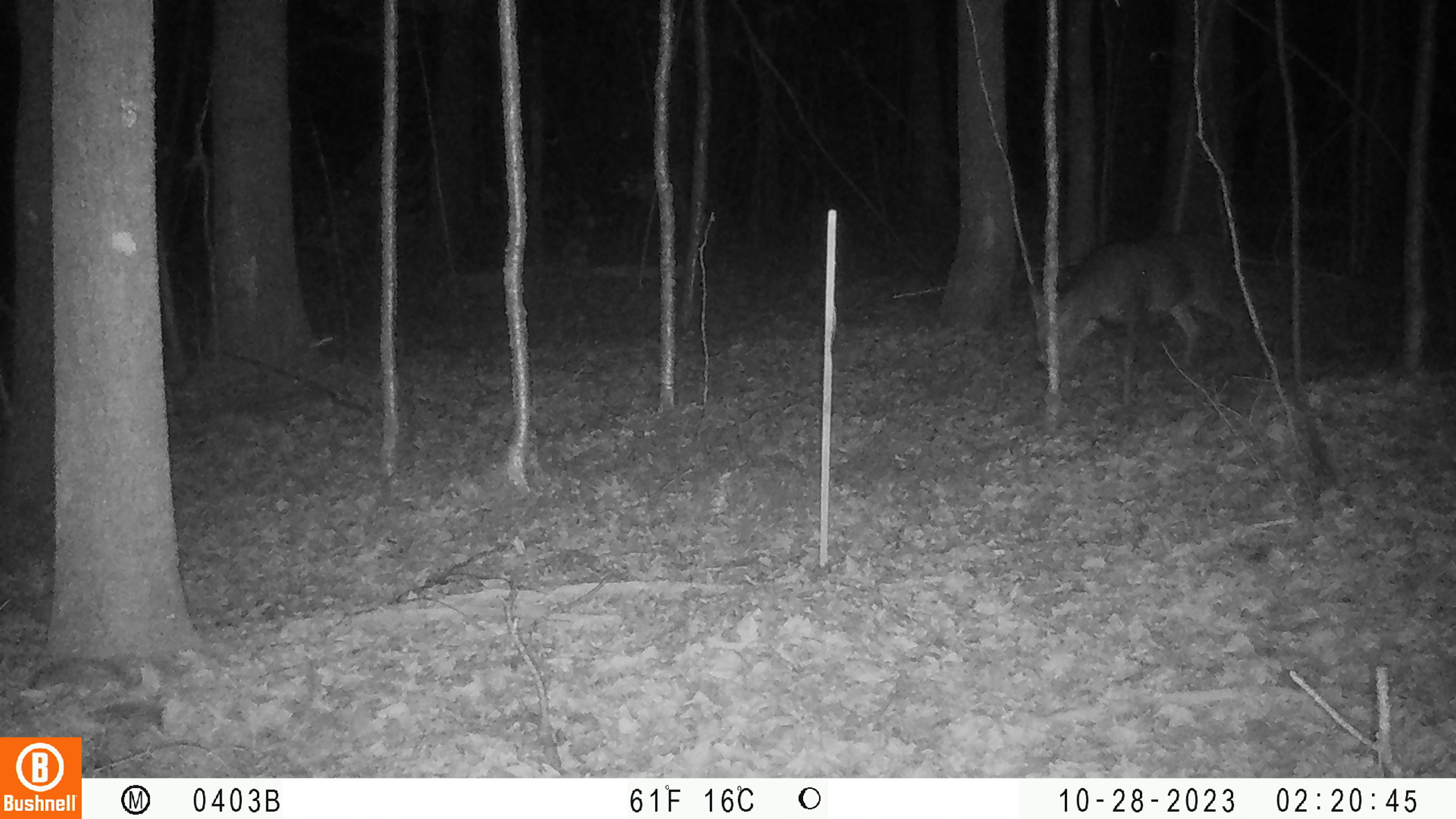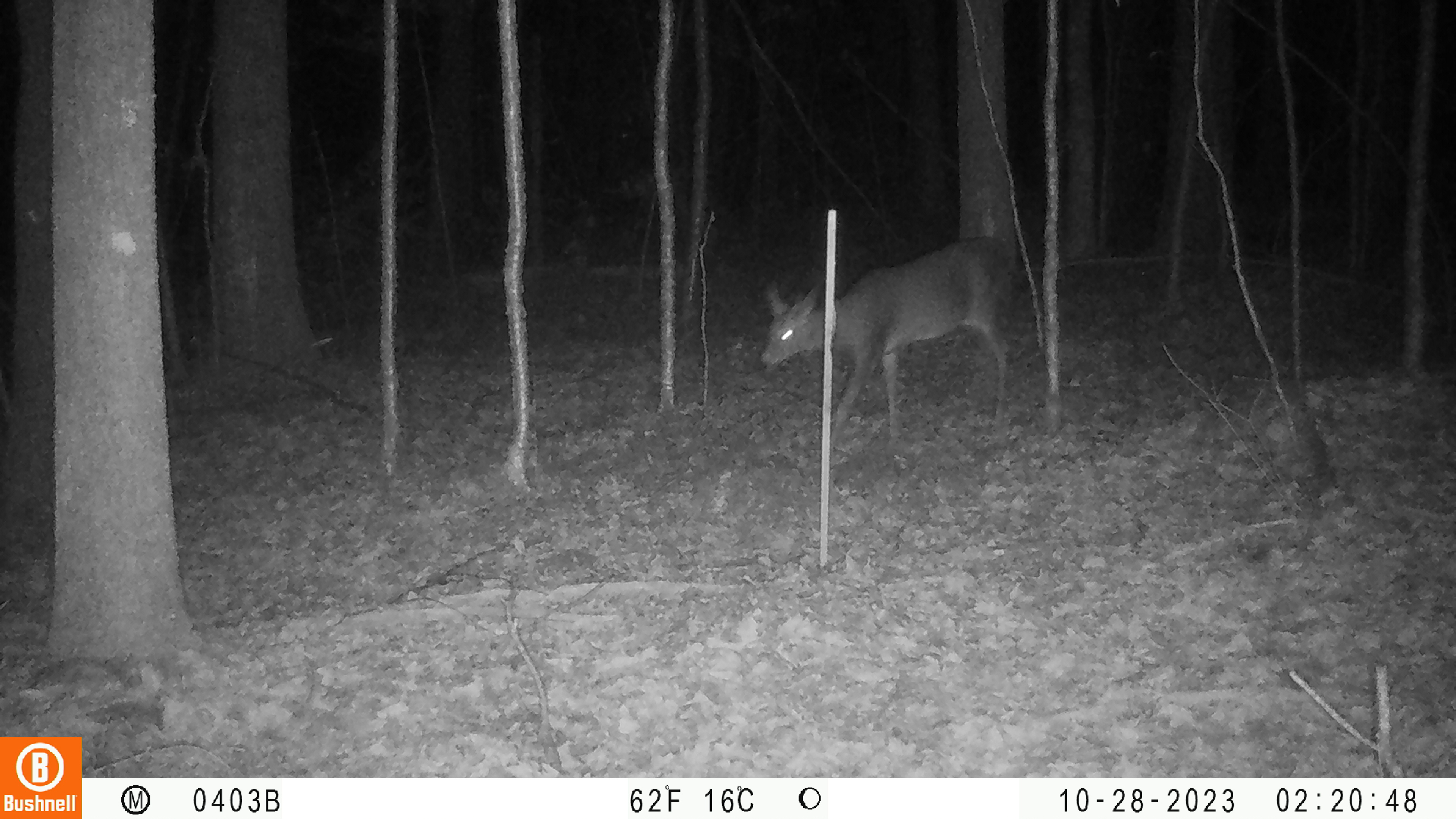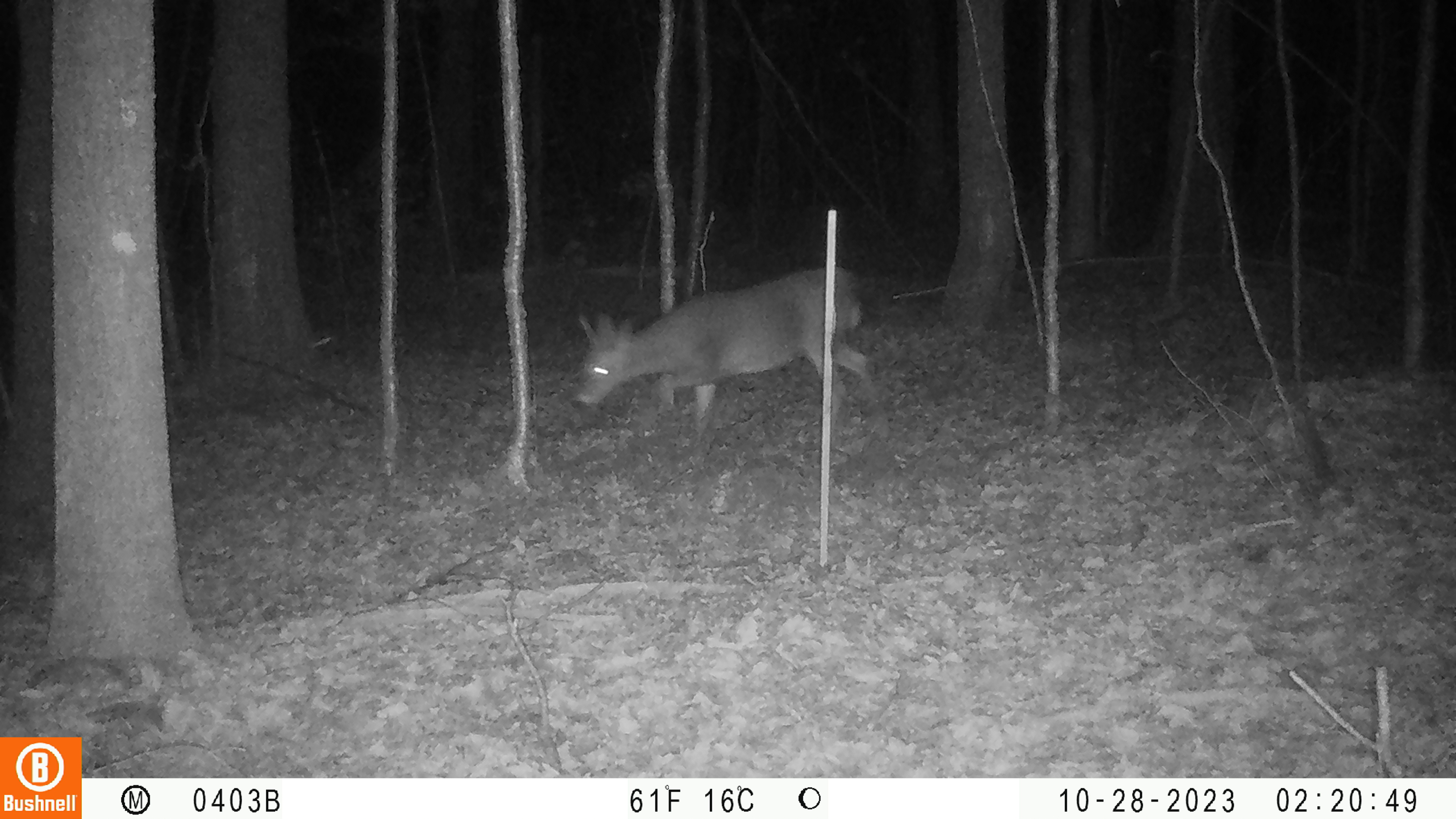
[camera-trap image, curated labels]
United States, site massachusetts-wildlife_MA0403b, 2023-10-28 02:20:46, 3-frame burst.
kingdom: Animalia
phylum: Chordata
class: Aves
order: Passeriformes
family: Paridae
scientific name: Paridae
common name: chickadee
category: chickadee sp.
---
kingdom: Animalia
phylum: Chordata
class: Mammalia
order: Artiodactyla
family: Cervidae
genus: Odocoileus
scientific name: Odocoileus virginianus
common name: white-tailed deer